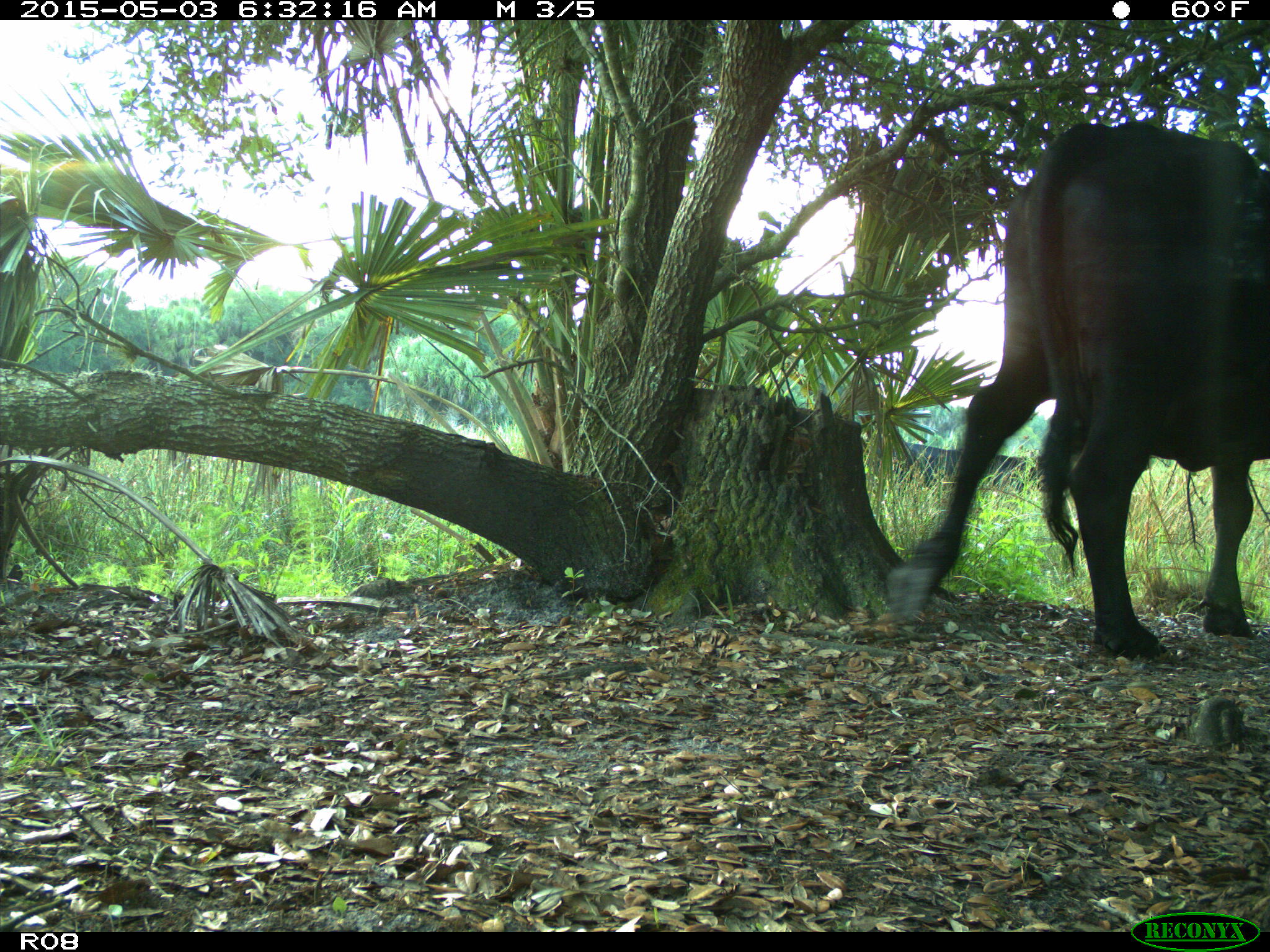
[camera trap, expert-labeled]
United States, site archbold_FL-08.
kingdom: Animalia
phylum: Chordata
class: Mammalia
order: Artiodactyla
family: Bovidae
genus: Bos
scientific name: Bos taurus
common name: domestic cow